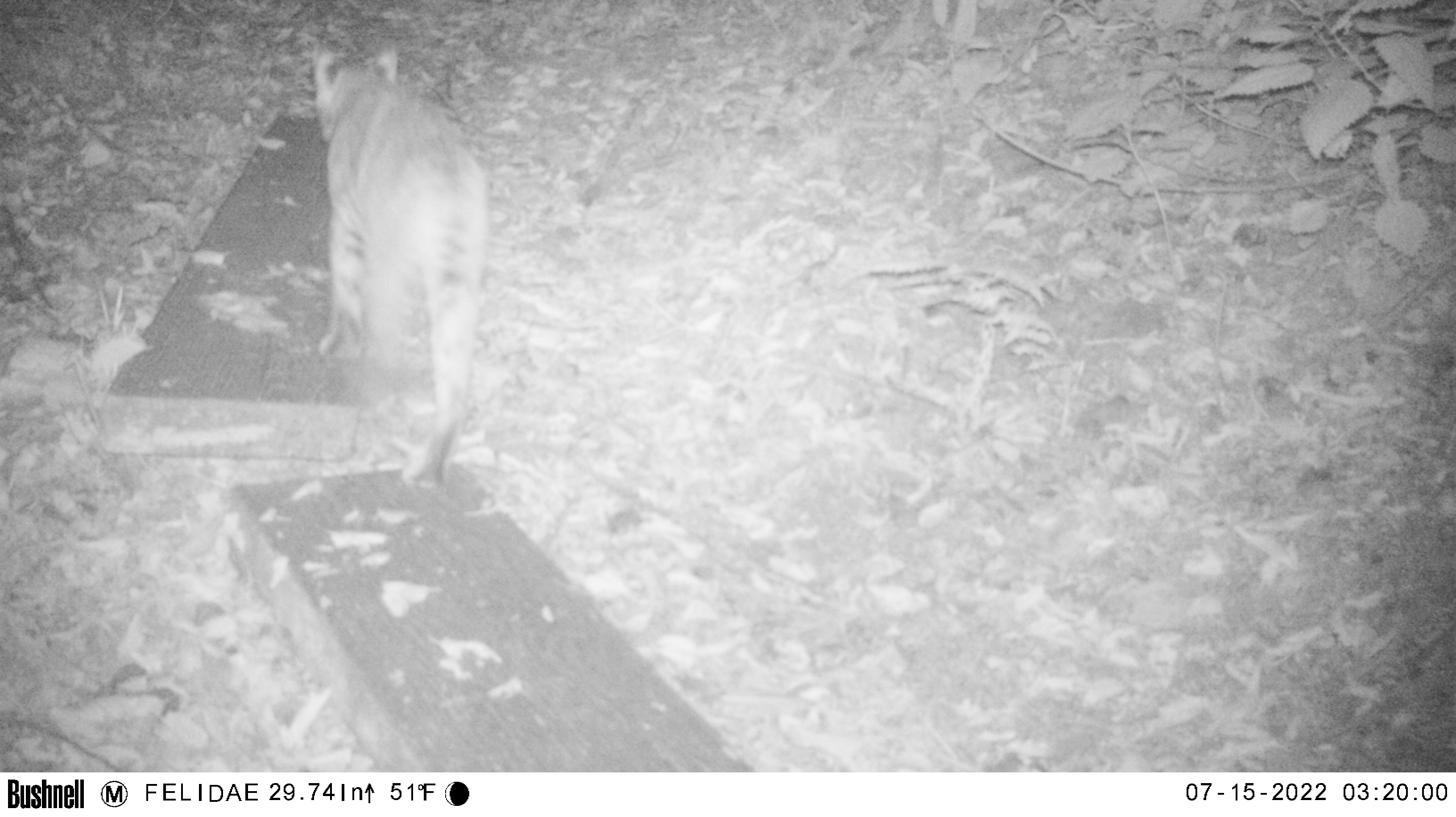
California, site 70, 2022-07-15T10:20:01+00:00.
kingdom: Animalia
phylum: Chordata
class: Mammalia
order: Carnivora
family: Felidae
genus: Lynx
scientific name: Lynx rufus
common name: bobcat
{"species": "bobcat (Lynx rufus)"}